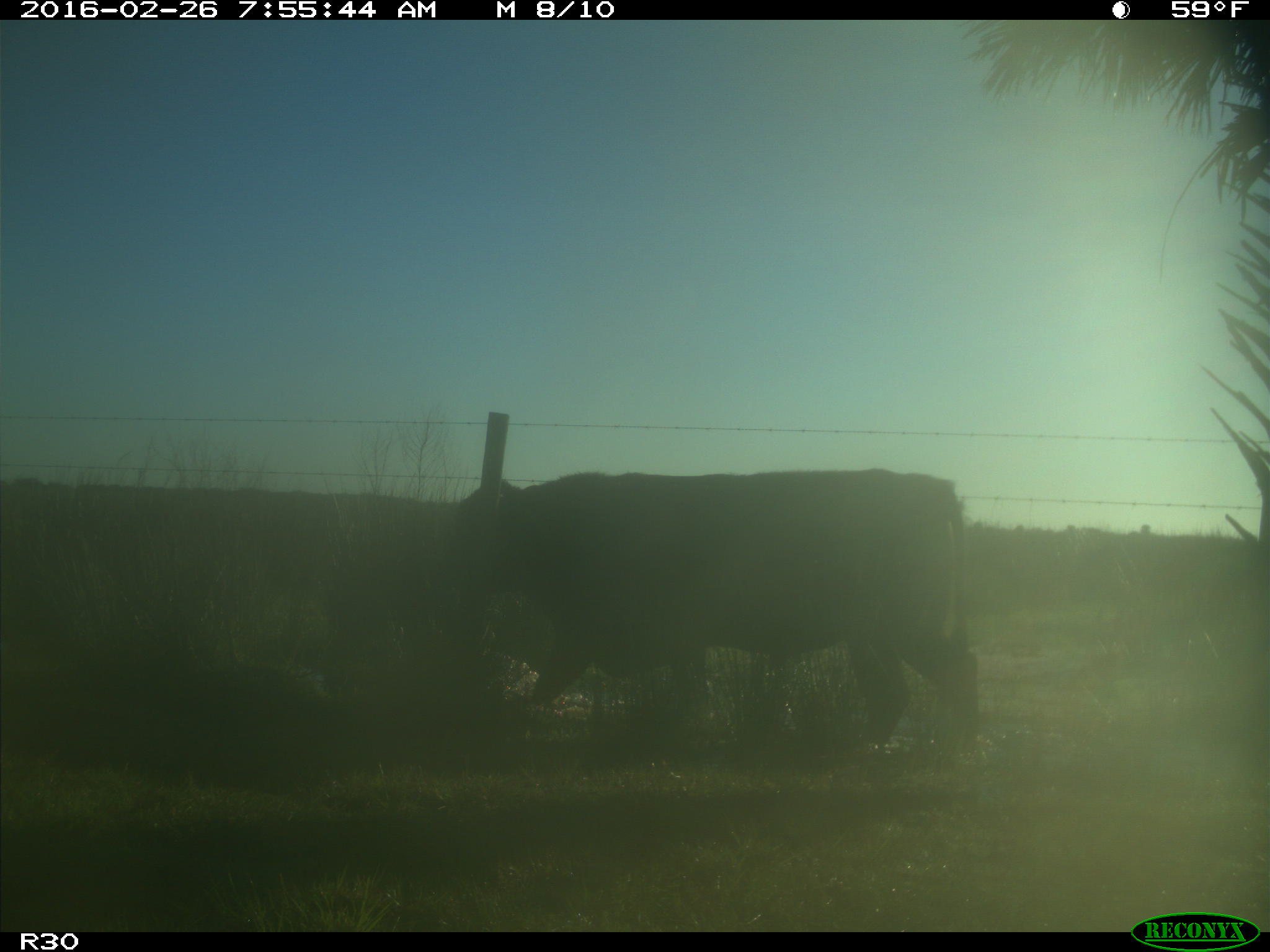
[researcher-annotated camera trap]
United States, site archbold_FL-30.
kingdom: Animalia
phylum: Chordata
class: Mammalia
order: Artiodactyla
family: Bovidae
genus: Bos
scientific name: Bos taurus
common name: domestic cow